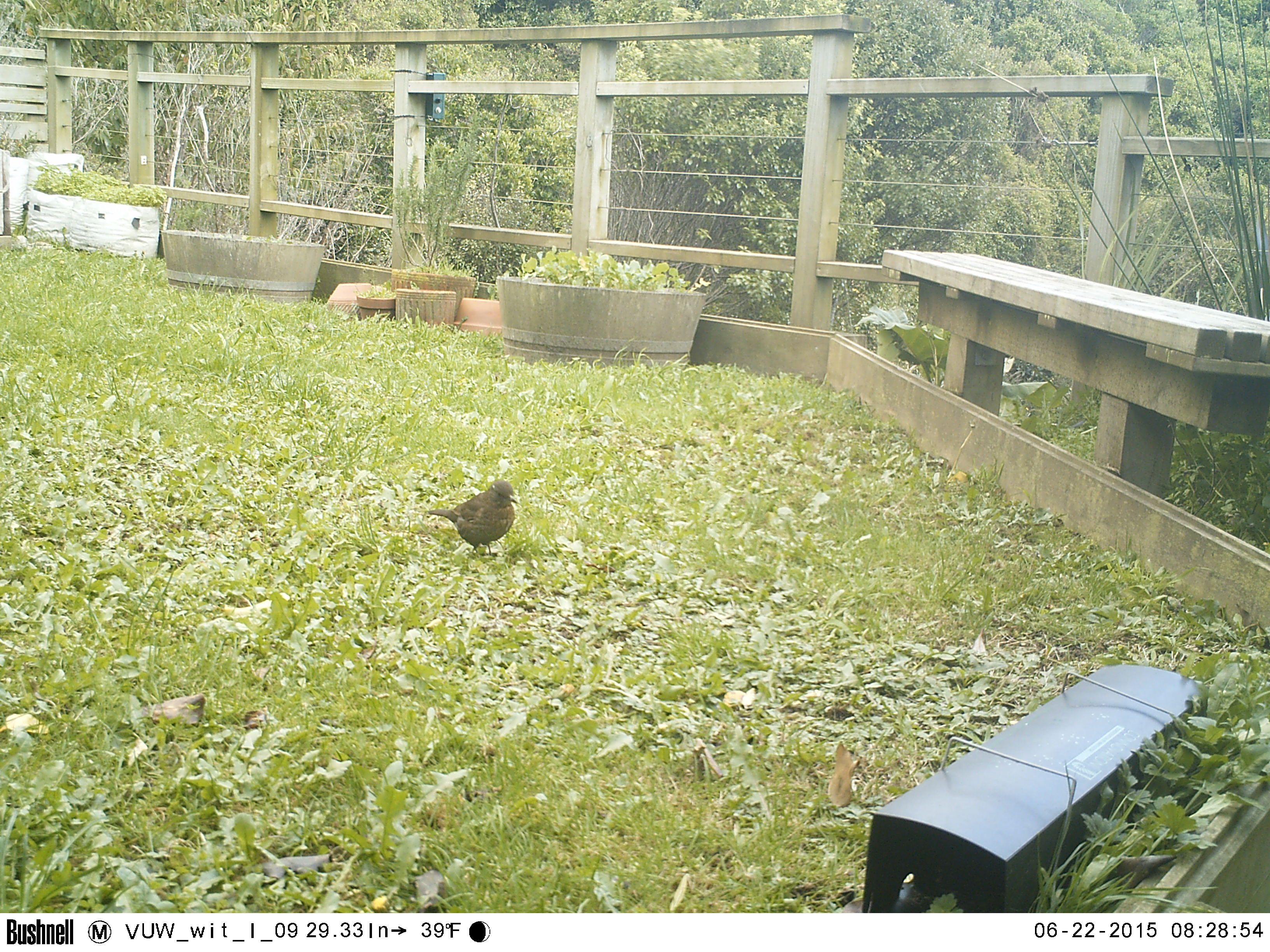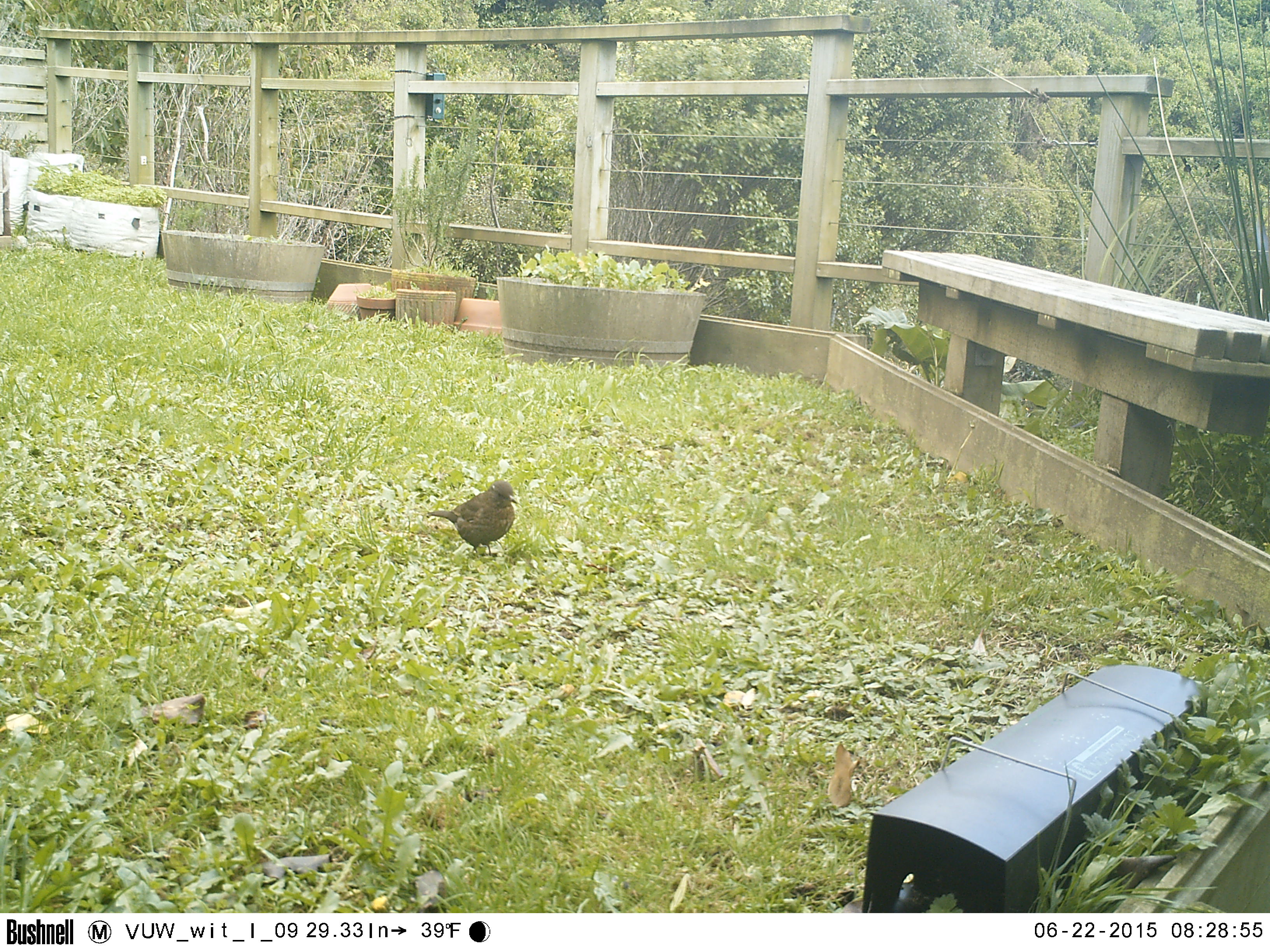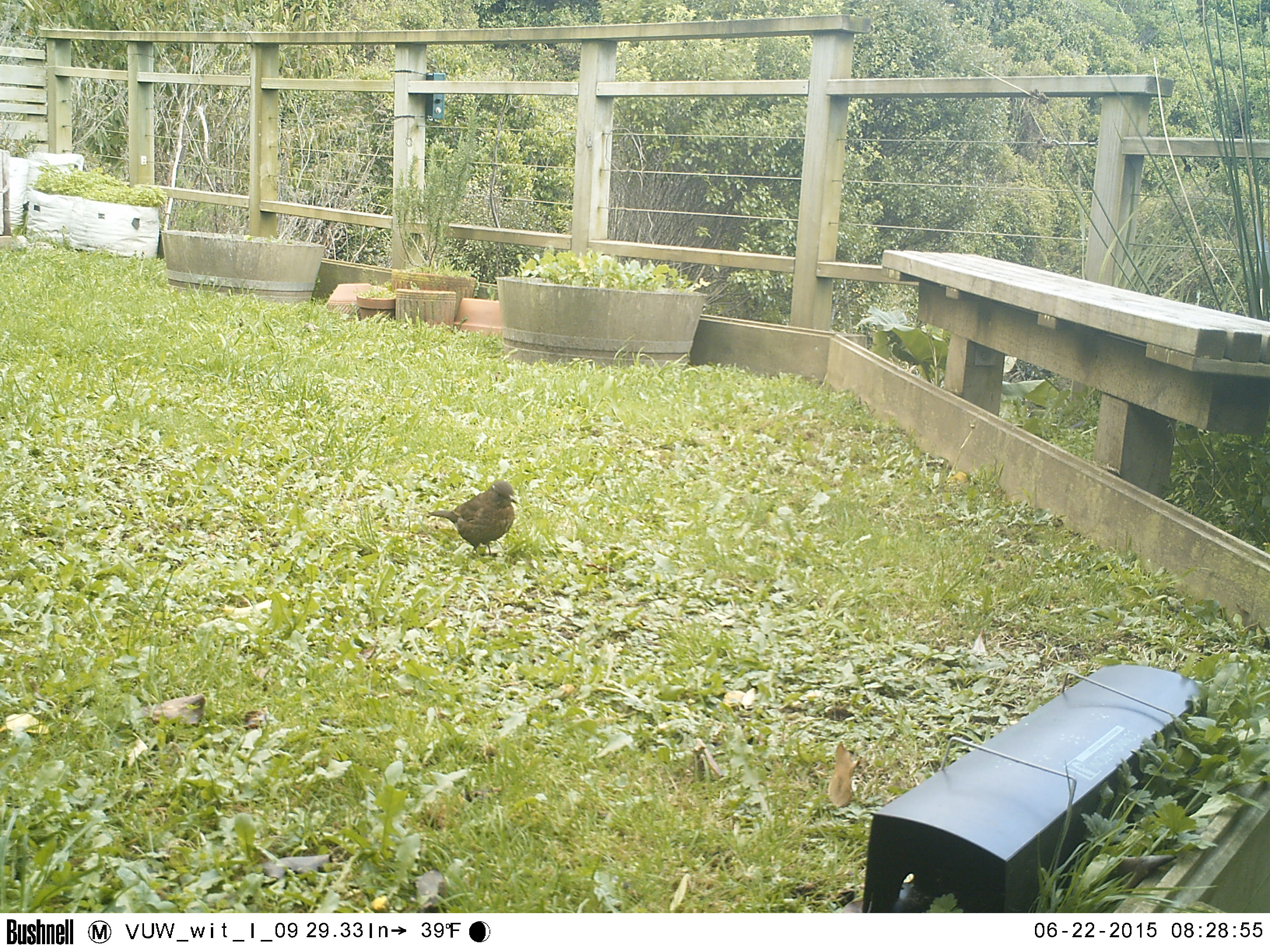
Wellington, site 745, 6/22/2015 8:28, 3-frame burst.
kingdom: Animalia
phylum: Chordata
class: Aves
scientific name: Aves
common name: bird